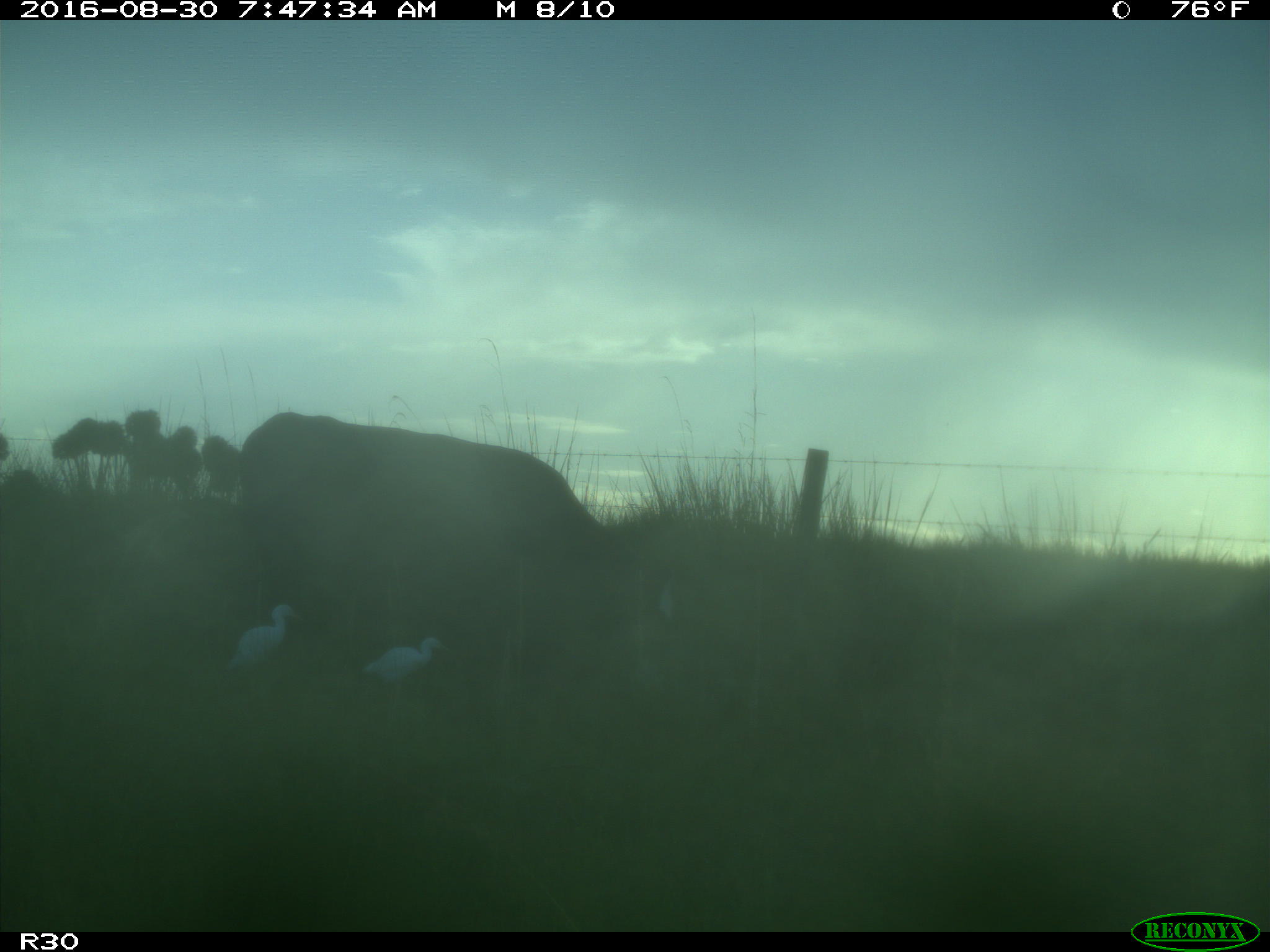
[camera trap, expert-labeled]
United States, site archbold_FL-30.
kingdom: Animalia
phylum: Chordata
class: Mammalia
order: Artiodactyla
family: Bovidae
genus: Bos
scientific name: Bos taurus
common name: domestic cow